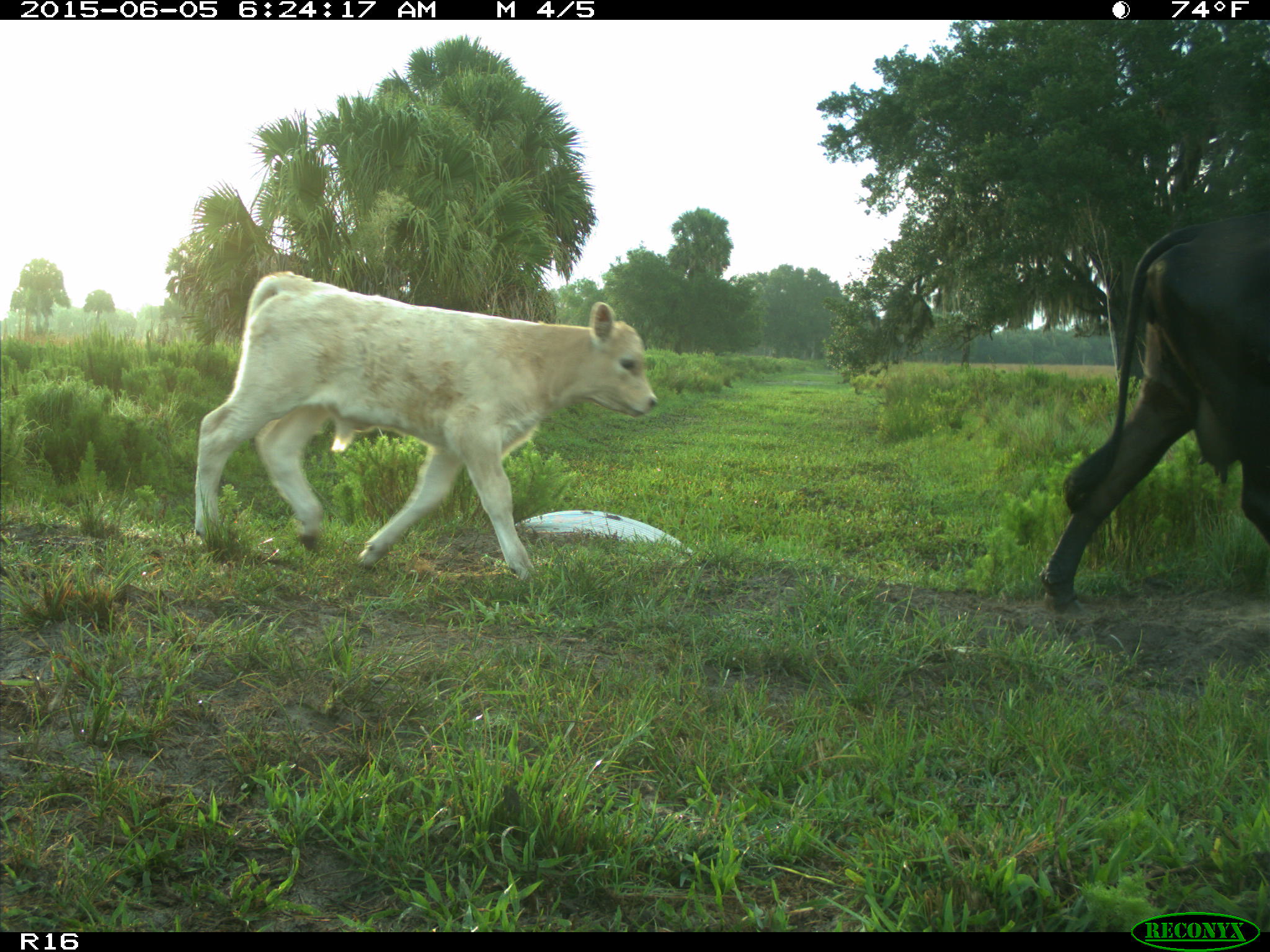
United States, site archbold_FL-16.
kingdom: Animalia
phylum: Chordata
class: Mammalia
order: Artiodactyla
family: Bovidae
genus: Bos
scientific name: Bos taurus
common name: domestic cow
Bos taurus (domestic cow).